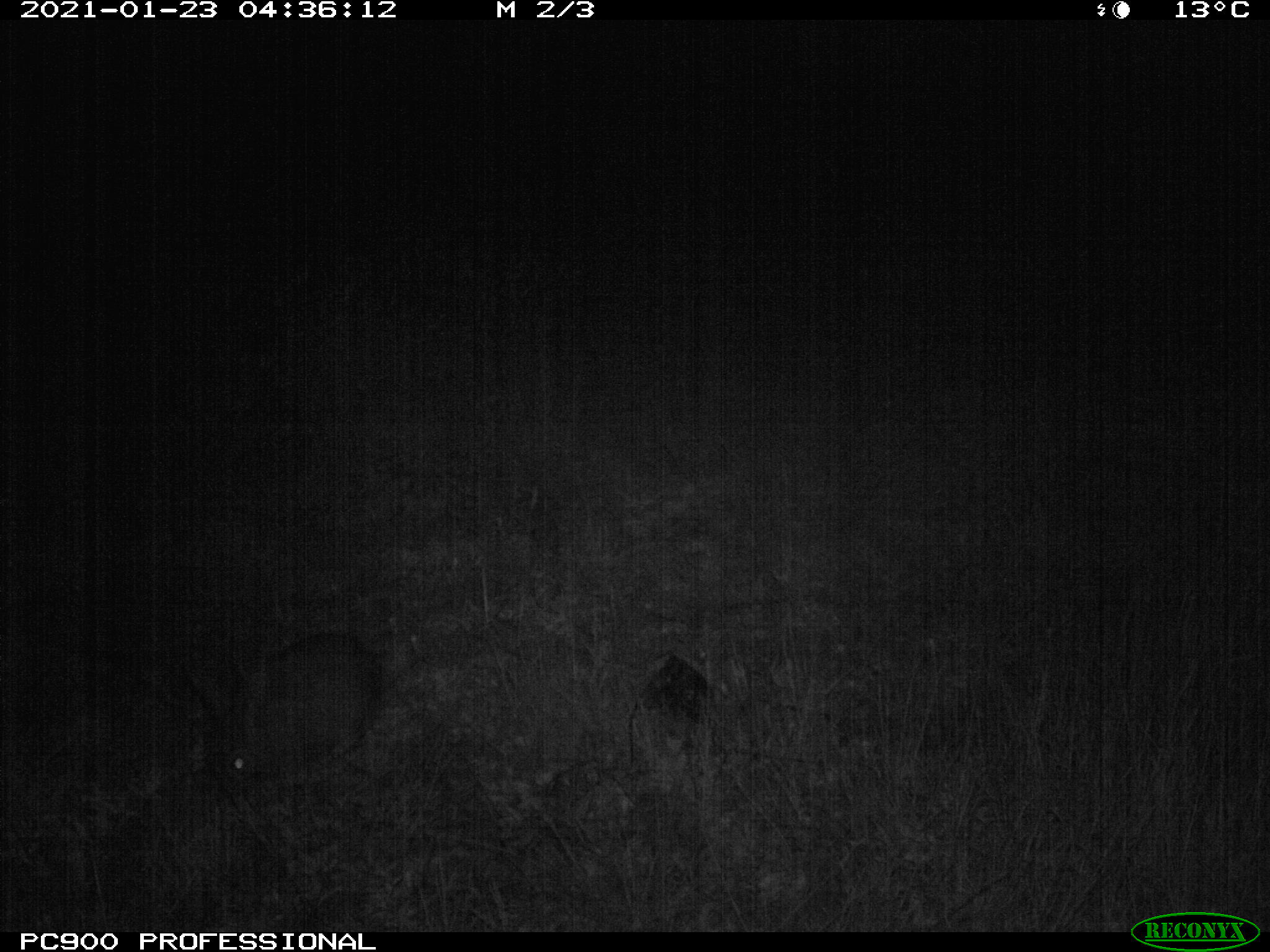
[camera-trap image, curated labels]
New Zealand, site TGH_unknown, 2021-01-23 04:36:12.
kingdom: Animalia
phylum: Chordata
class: Mammalia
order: Lagomorpha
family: Leporidae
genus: Oryctolagus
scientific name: Oryctolagus cuniculus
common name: european rabbit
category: rabbit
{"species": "rabbit (european rabbit) (Oryctolagus cuniculus)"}